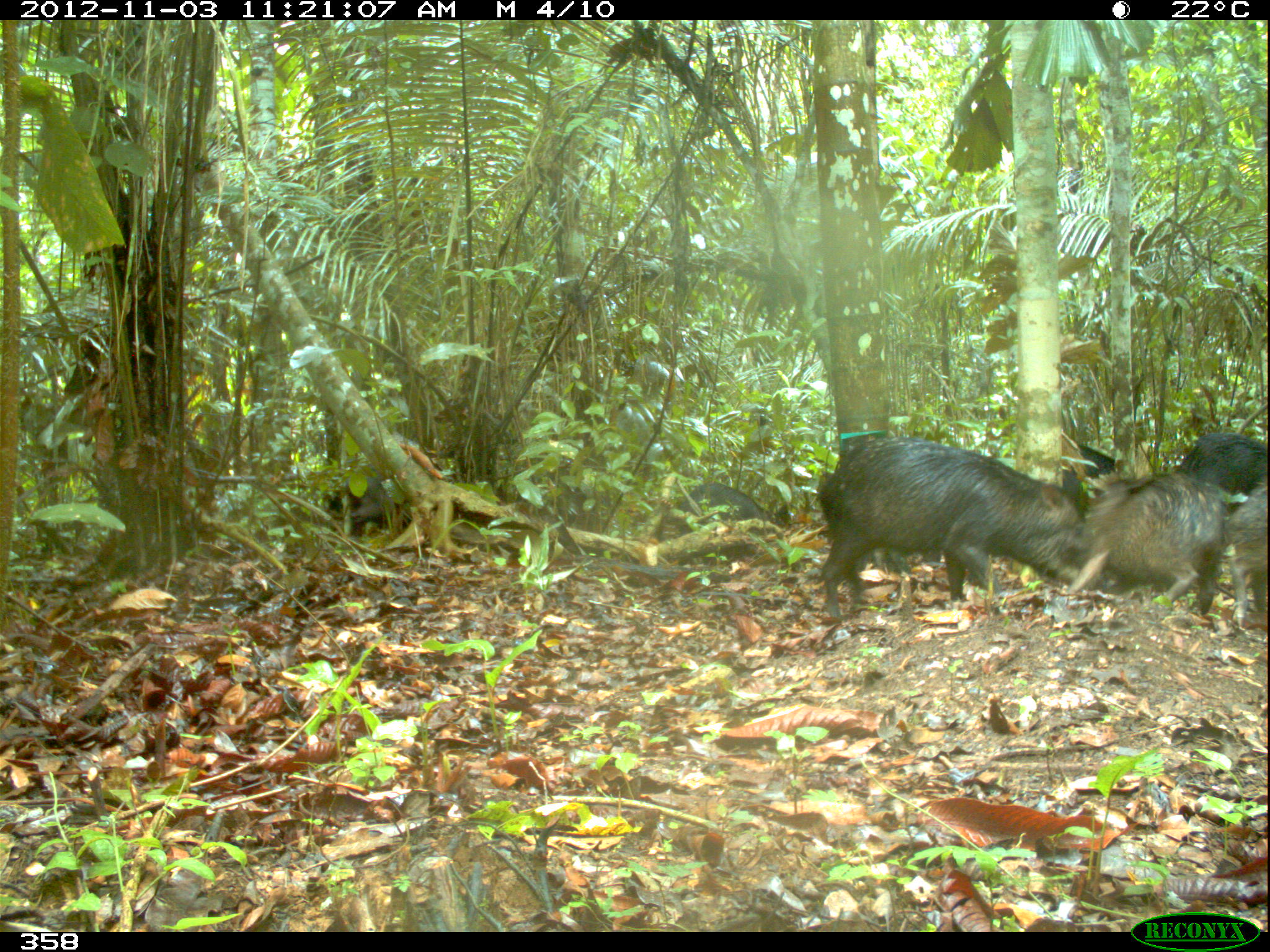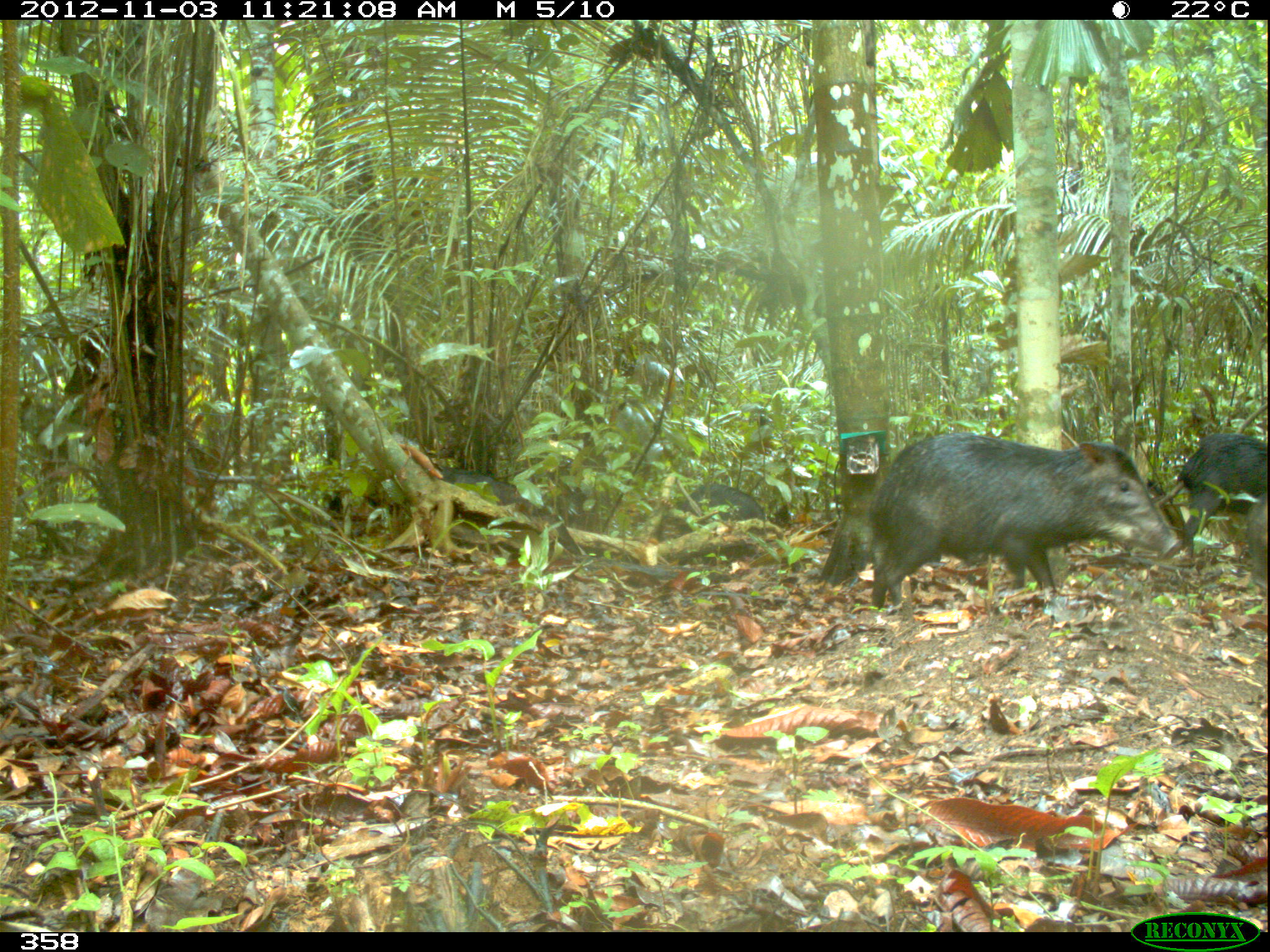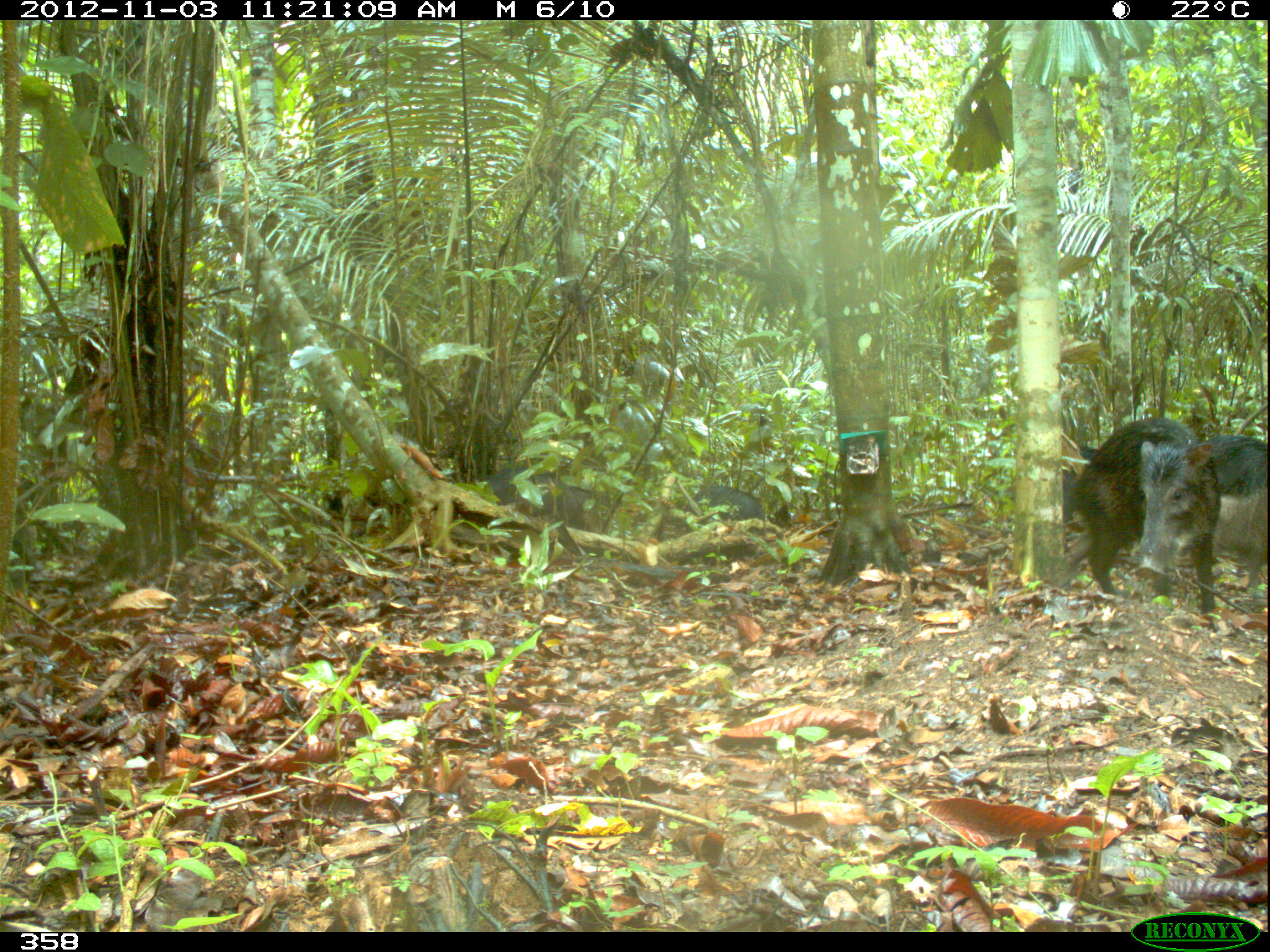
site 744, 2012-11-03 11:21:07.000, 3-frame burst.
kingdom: Animalia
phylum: Chordata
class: Mammalia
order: Artiodactyla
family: Tayassuidae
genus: Tayassu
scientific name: Tayassu pecari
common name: white-lipped peccary